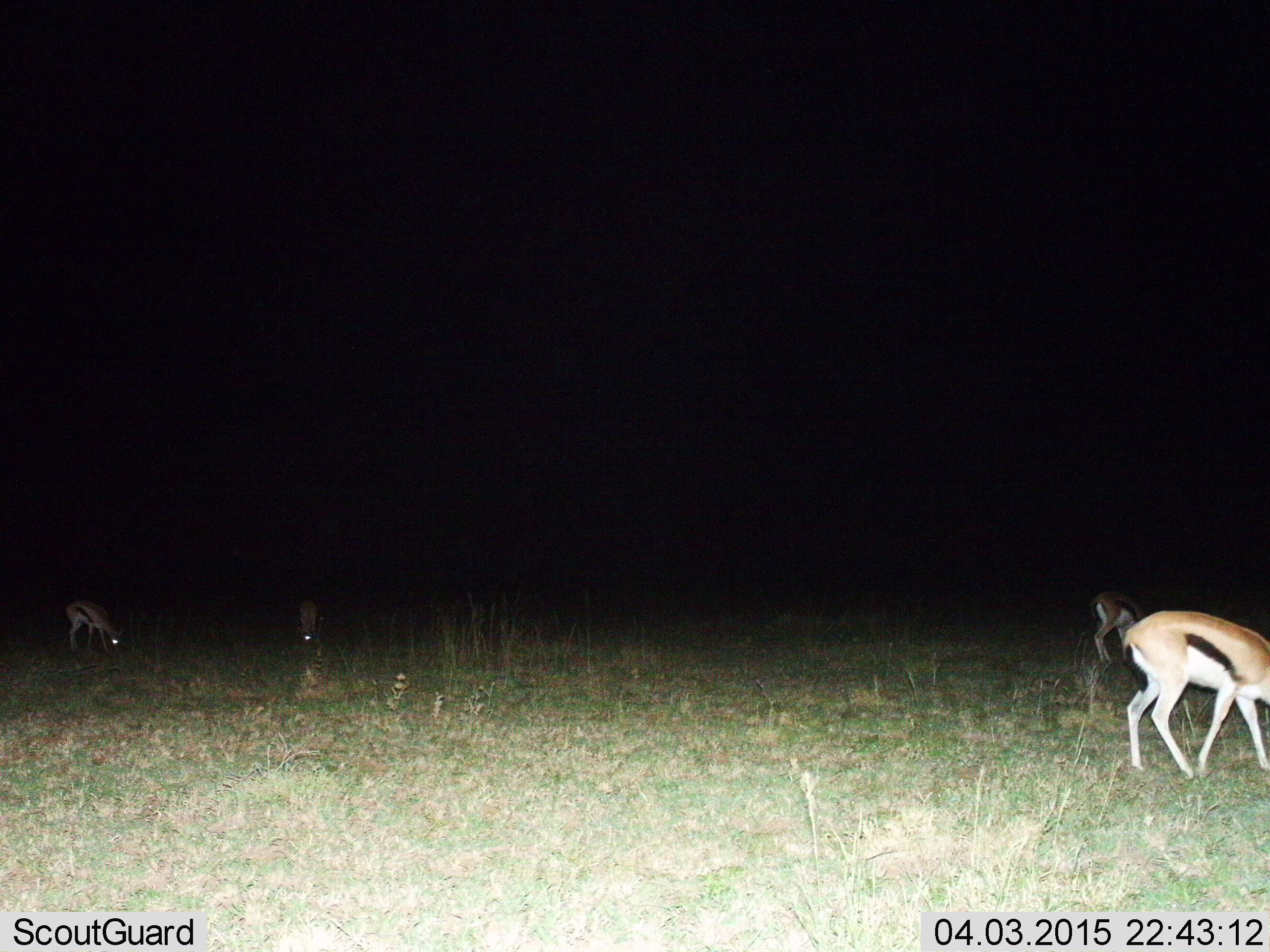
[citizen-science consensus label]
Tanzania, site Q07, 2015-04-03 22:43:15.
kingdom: Animalia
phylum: Chordata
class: Mammalia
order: Artiodactyla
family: Bovidae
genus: Eudorcas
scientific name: Eudorcas thomsonii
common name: thomson's gazelle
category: gazellethomsons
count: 4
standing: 30%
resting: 0%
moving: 0%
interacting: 0%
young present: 0%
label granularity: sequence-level